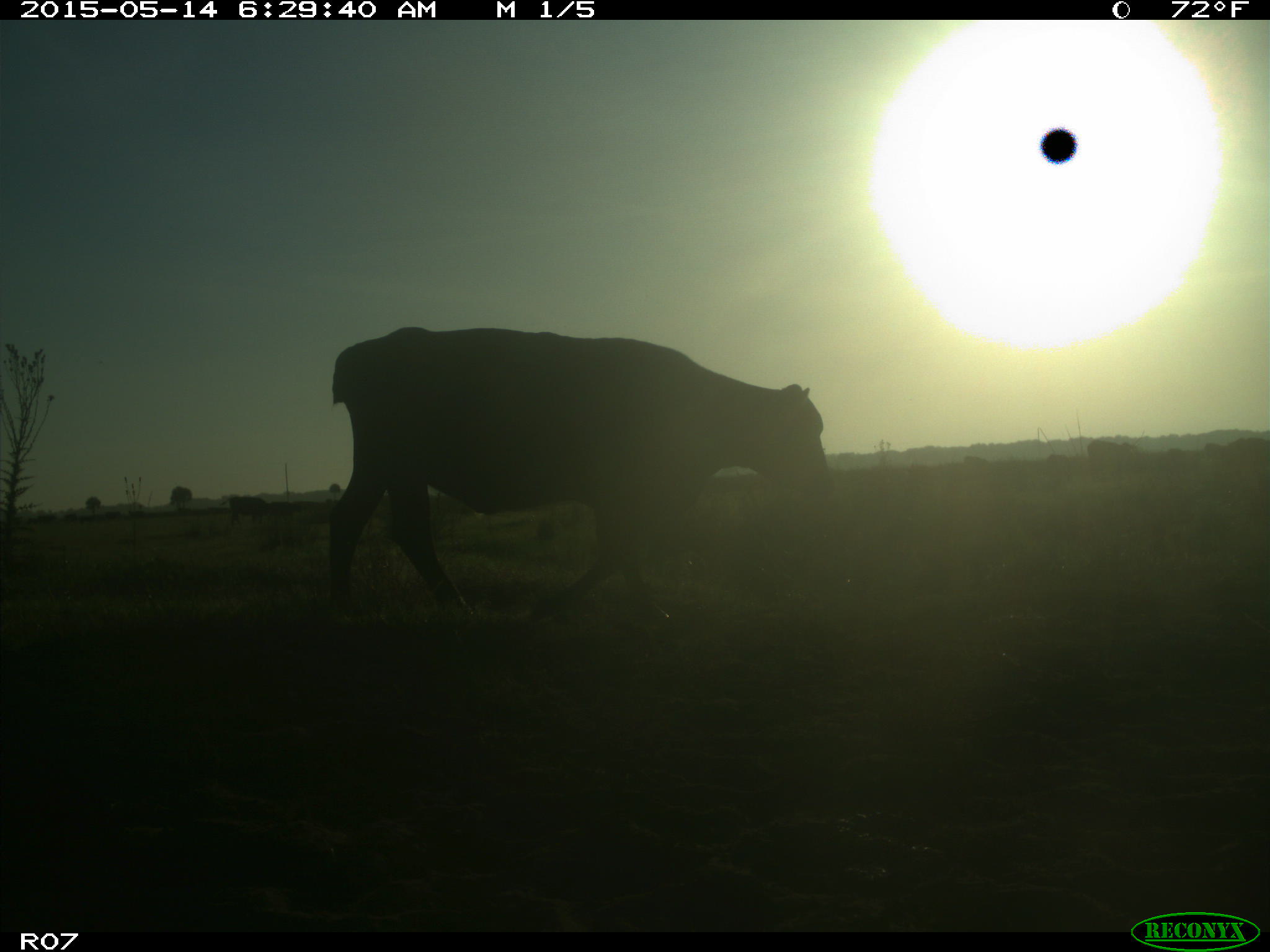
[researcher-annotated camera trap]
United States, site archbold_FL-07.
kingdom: Animalia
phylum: Chordata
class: Mammalia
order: Artiodactyla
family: Bovidae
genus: Bos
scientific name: Bos taurus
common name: domestic cow